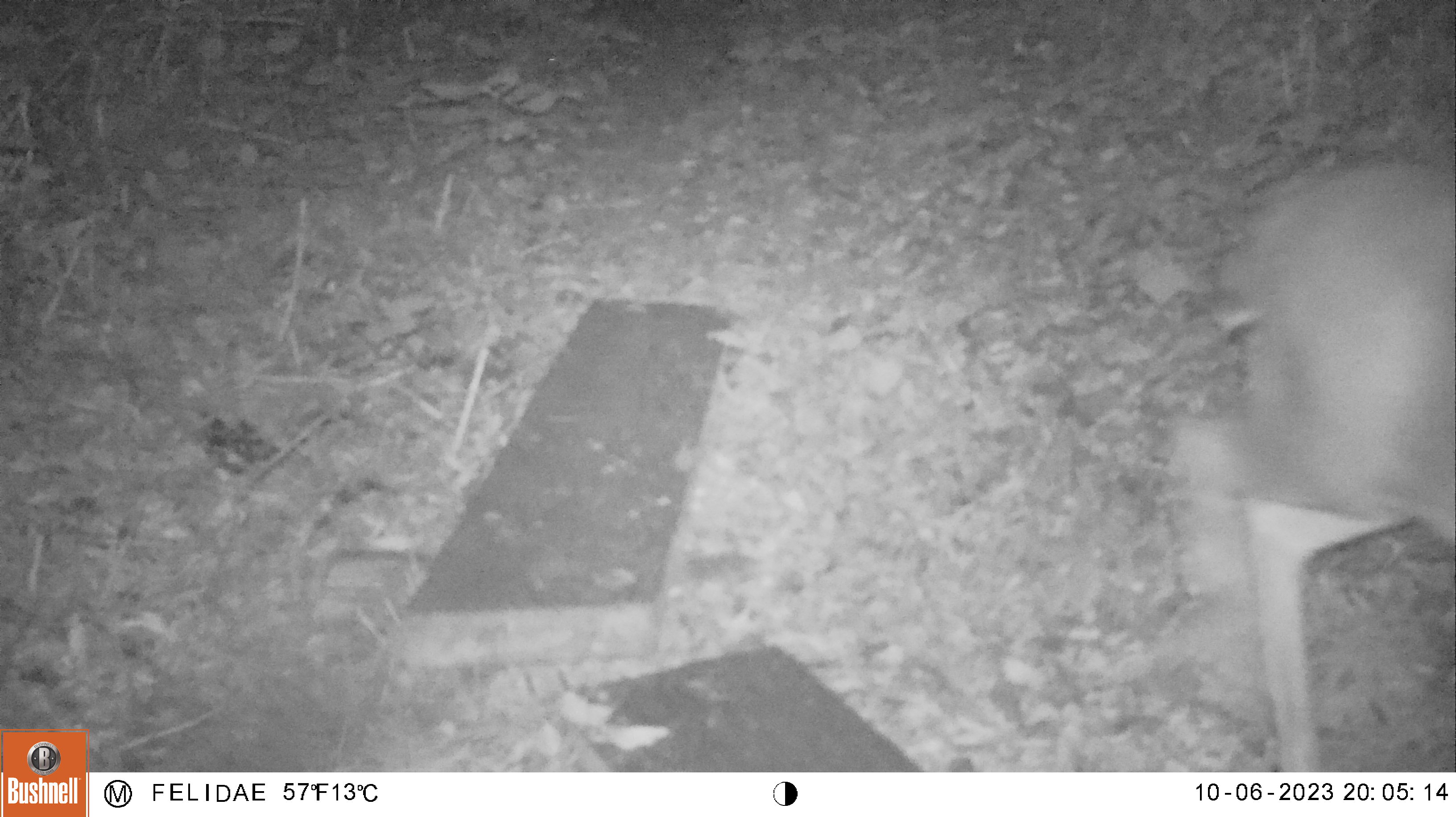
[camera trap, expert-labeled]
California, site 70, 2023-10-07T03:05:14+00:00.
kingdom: Animalia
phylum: Chordata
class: Mammalia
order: Artiodactyla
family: Cervidae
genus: Odocoileus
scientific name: Odocoileus hemionus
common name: mule deer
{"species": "mule deer (Odocoileus hemionus)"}